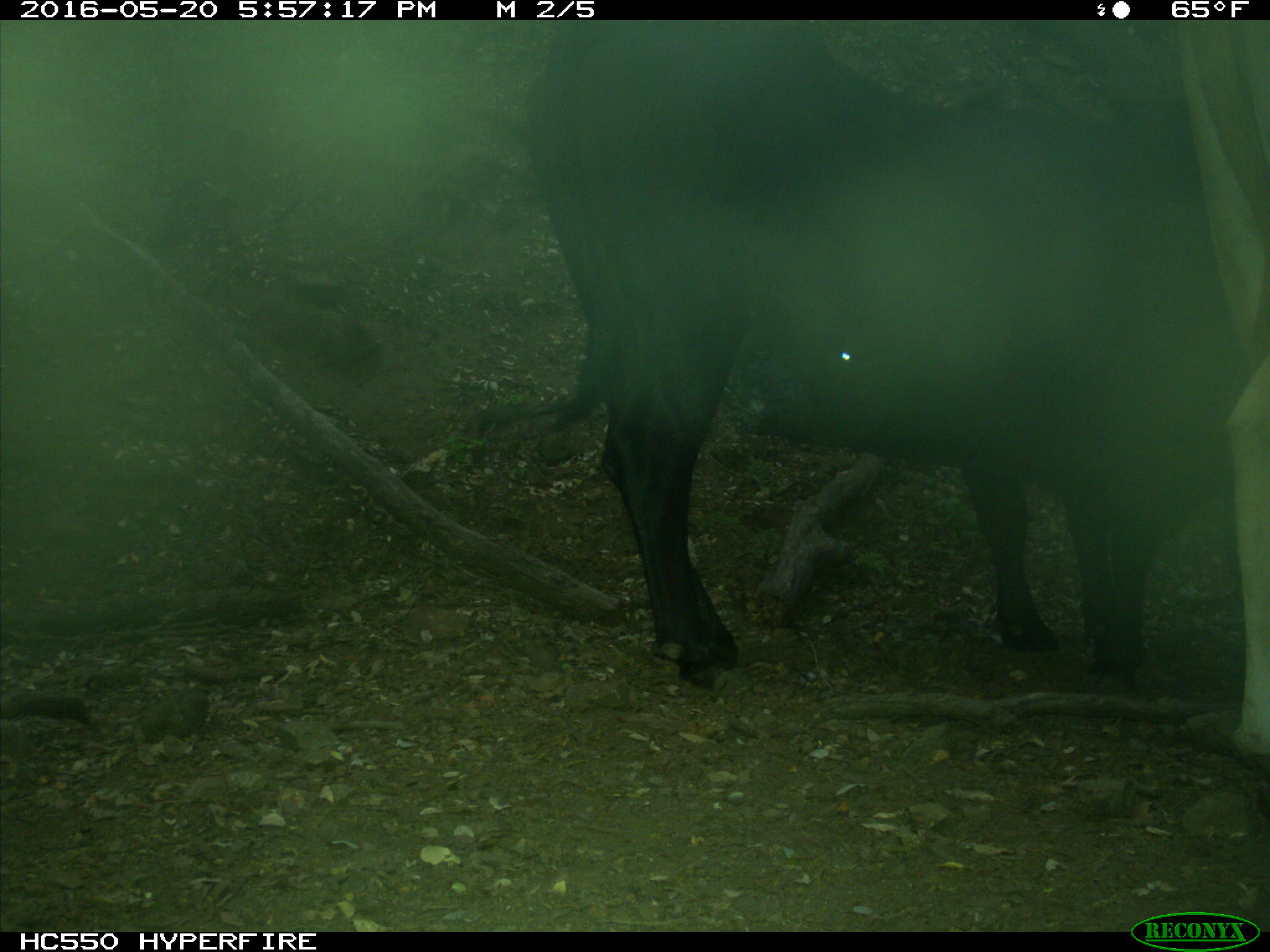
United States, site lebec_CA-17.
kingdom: Animalia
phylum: Chordata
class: Mammalia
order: Artiodactyla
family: Bovidae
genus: Bos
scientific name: Bos taurus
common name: domestic cow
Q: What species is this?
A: Bos taurus (domestic cow).